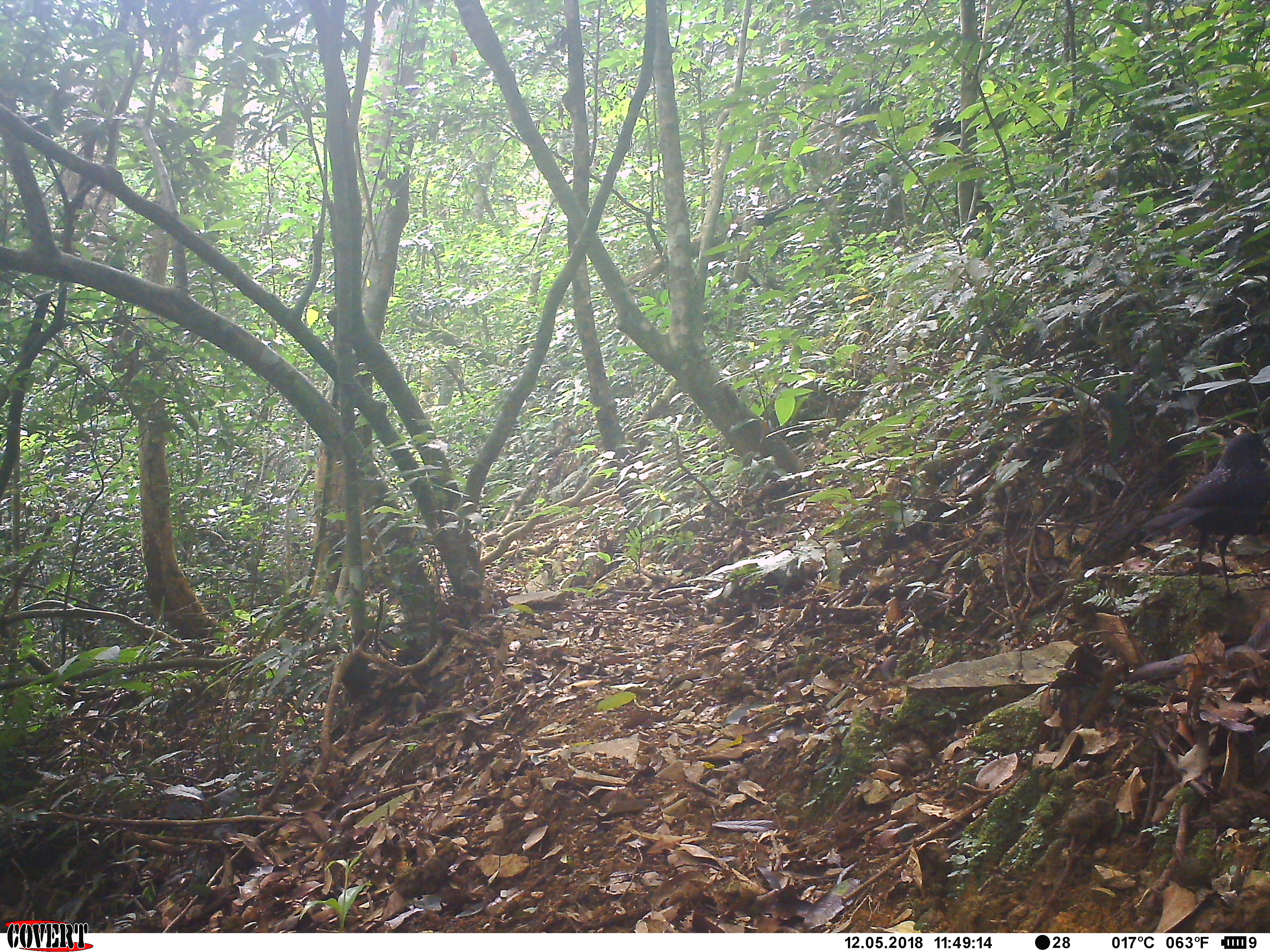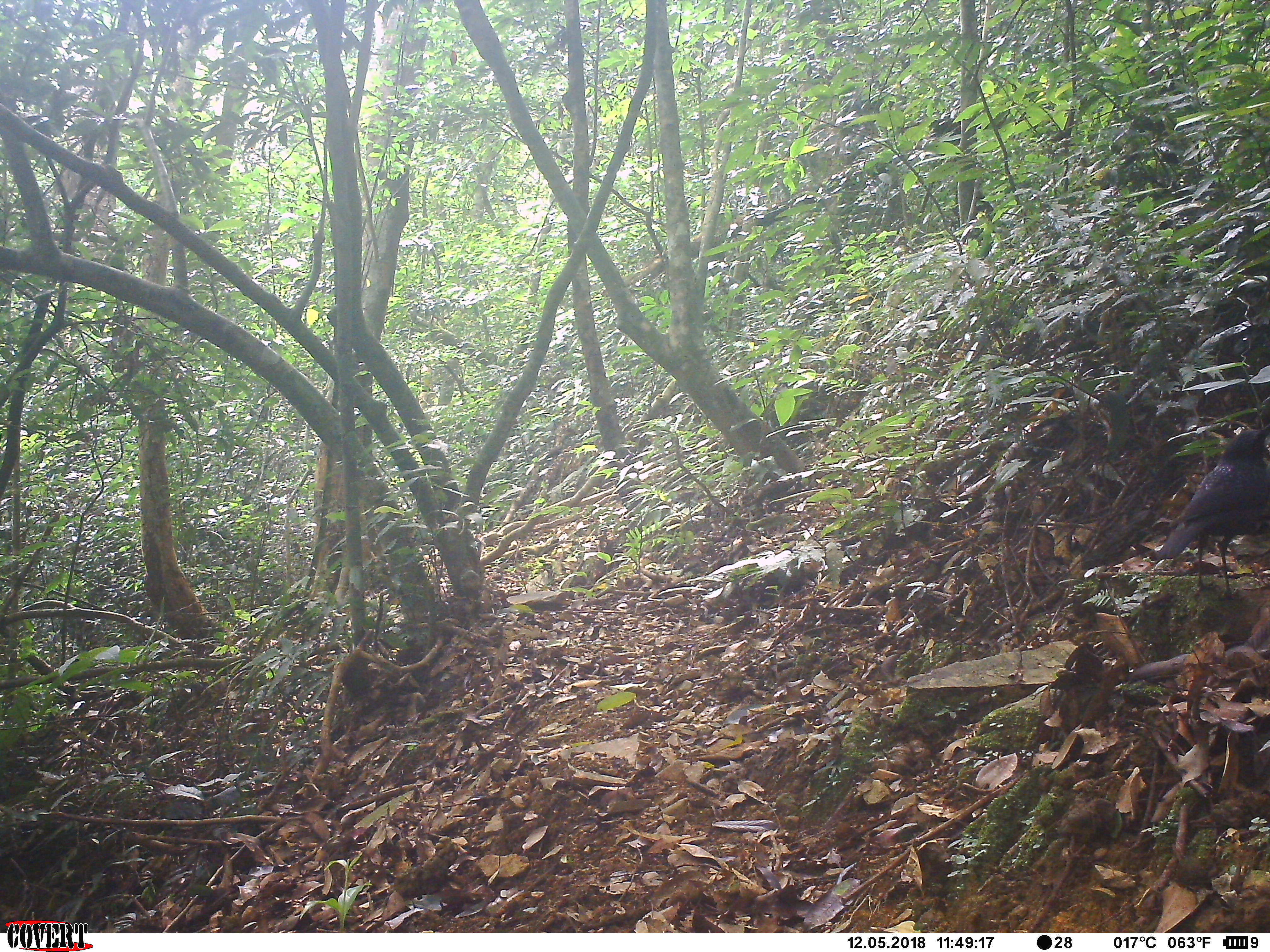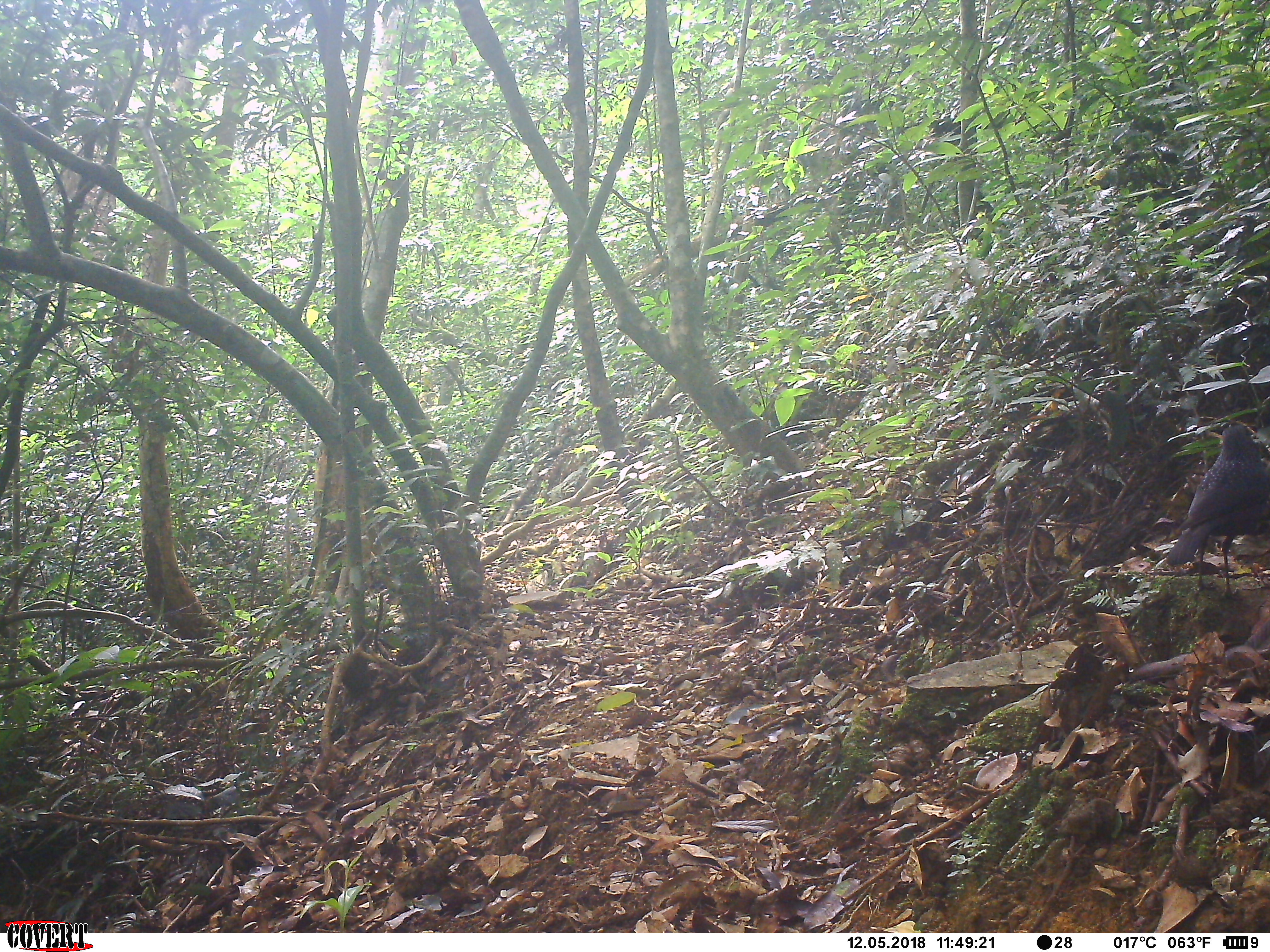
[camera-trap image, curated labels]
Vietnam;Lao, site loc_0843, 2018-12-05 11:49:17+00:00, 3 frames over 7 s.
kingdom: Animalia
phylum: Chordata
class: Aves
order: Passeriformes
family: Muscicapidae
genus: Myophonus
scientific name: Myophonus caeruleus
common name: blue whistling thrush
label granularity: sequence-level